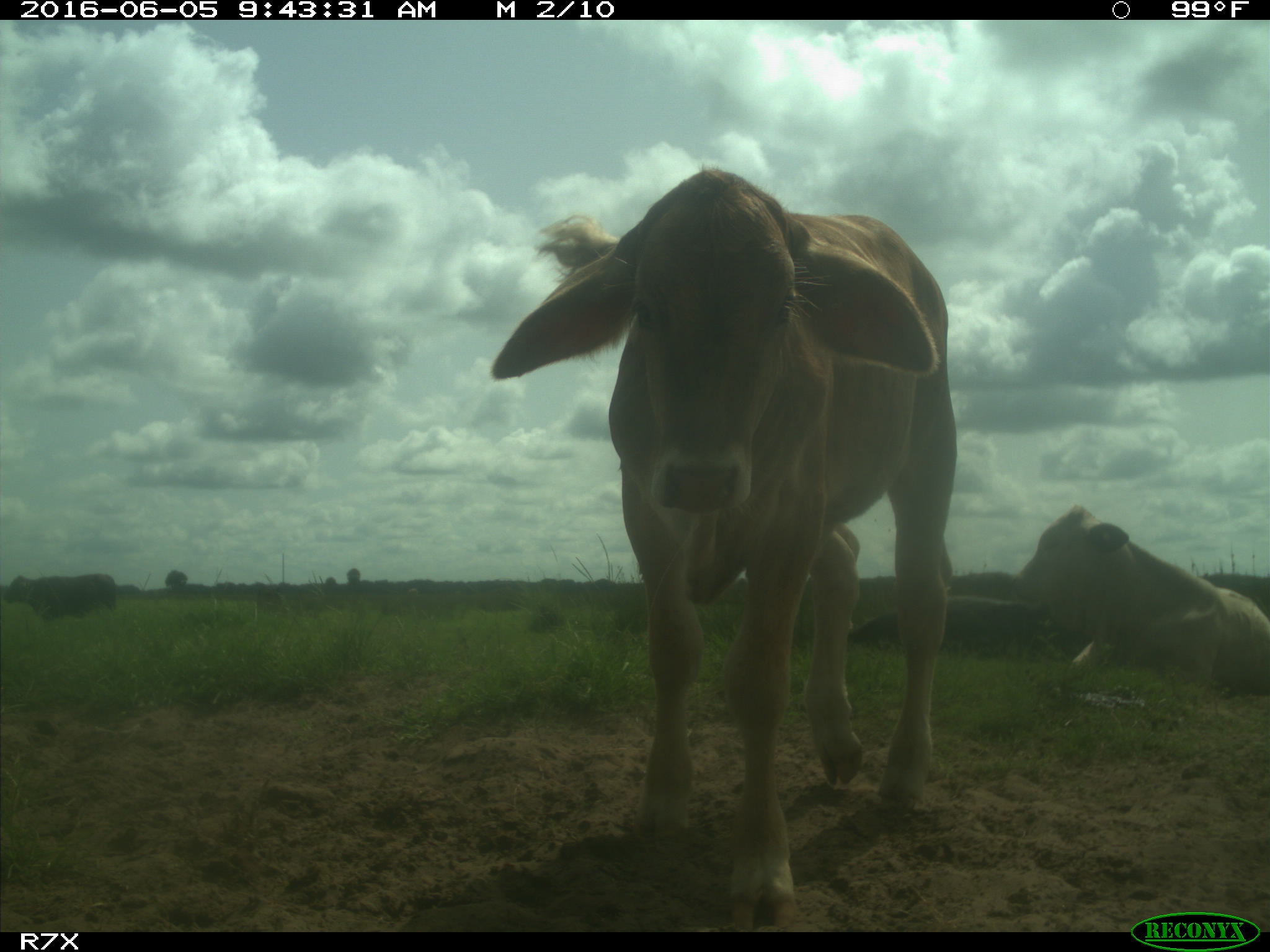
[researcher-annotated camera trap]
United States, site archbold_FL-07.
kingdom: Animalia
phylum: Chordata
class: Mammalia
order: Artiodactyla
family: Bovidae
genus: Bos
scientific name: Bos taurus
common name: domestic cow